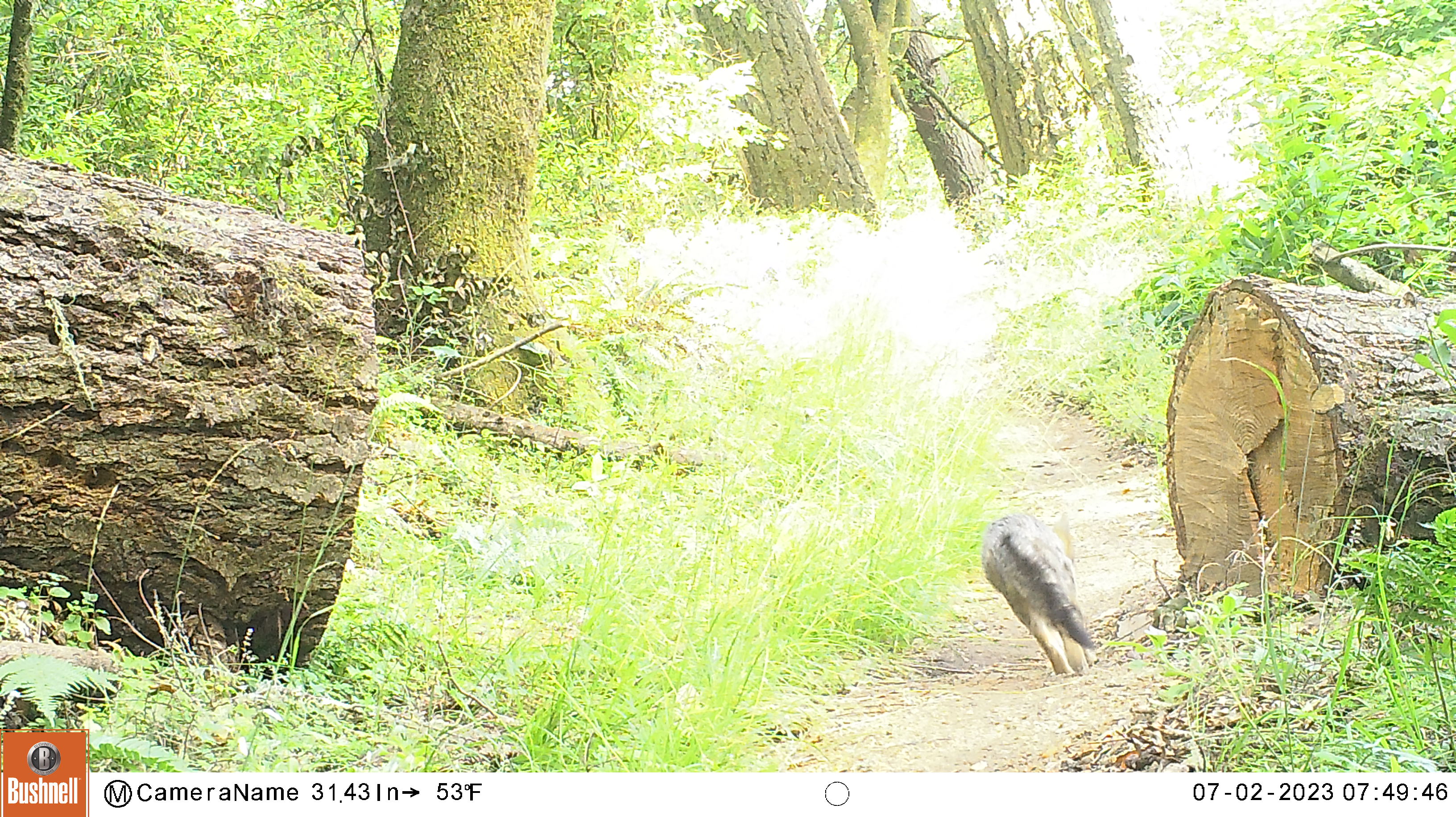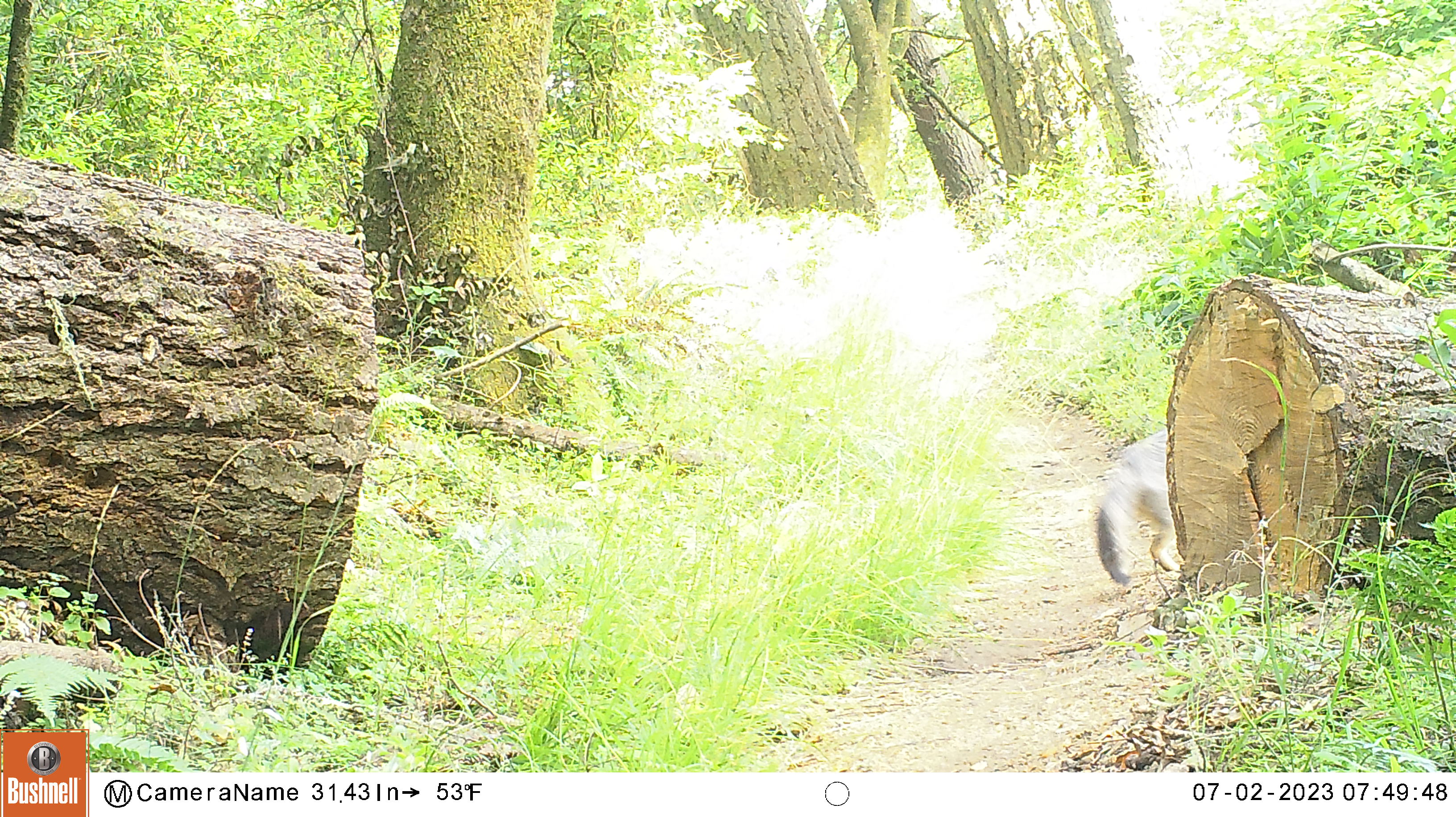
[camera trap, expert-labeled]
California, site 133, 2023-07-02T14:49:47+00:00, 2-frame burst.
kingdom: Animalia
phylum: Chordata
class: Mammalia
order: Carnivora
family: Canidae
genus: Urocyon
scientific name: Urocyon cinereoargenteus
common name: gray fox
Gray fox (Urocyon cinereoargenteus).